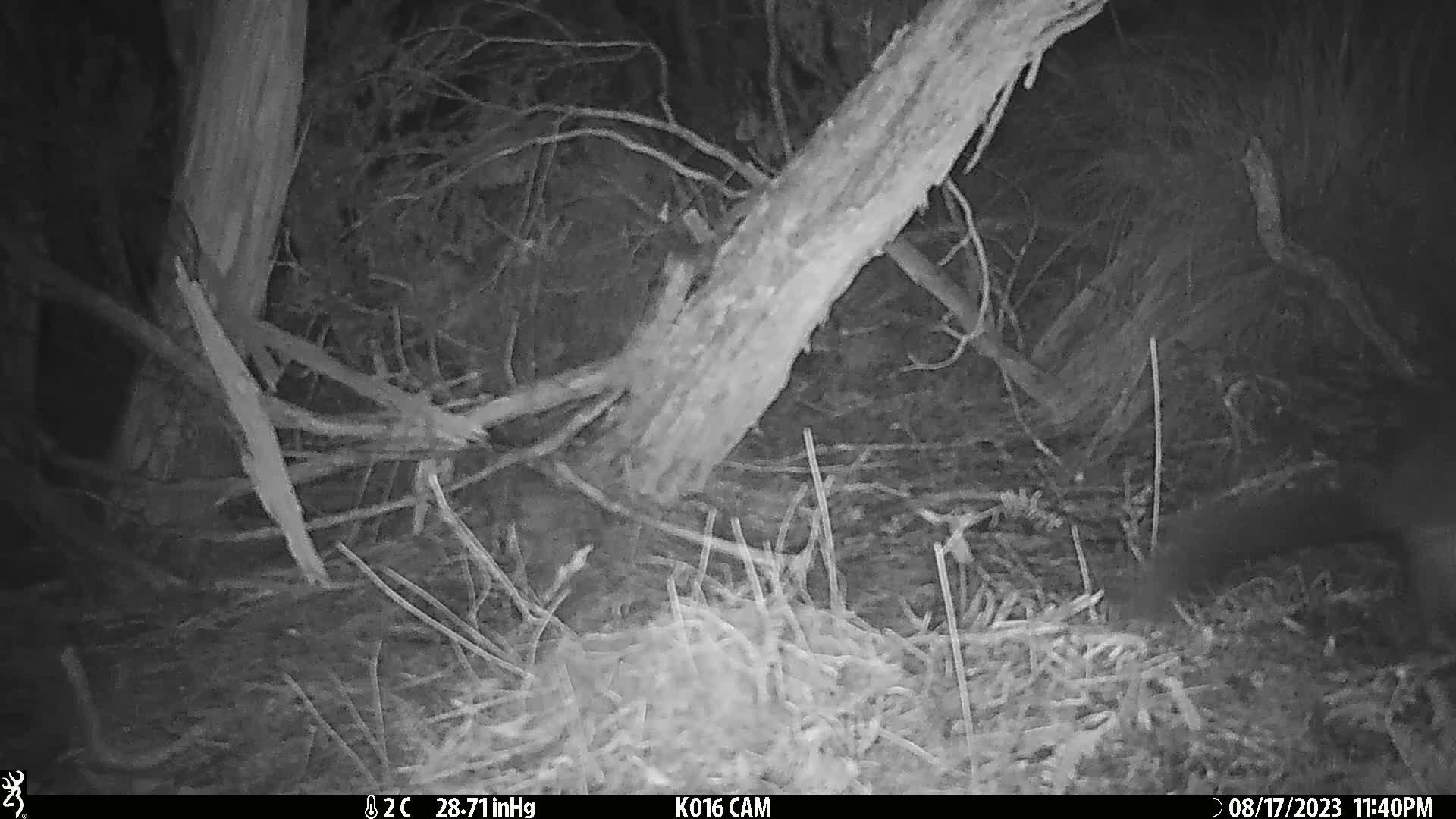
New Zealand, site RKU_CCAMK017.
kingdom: Animalia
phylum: Chordata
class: Mammalia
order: Diprotodontia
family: Phalangeridae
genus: Trichosurus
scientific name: Trichosurus vulpecula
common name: common brushtail possum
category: possum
Possum (common brushtail possum) (Trichosurus vulpecula).